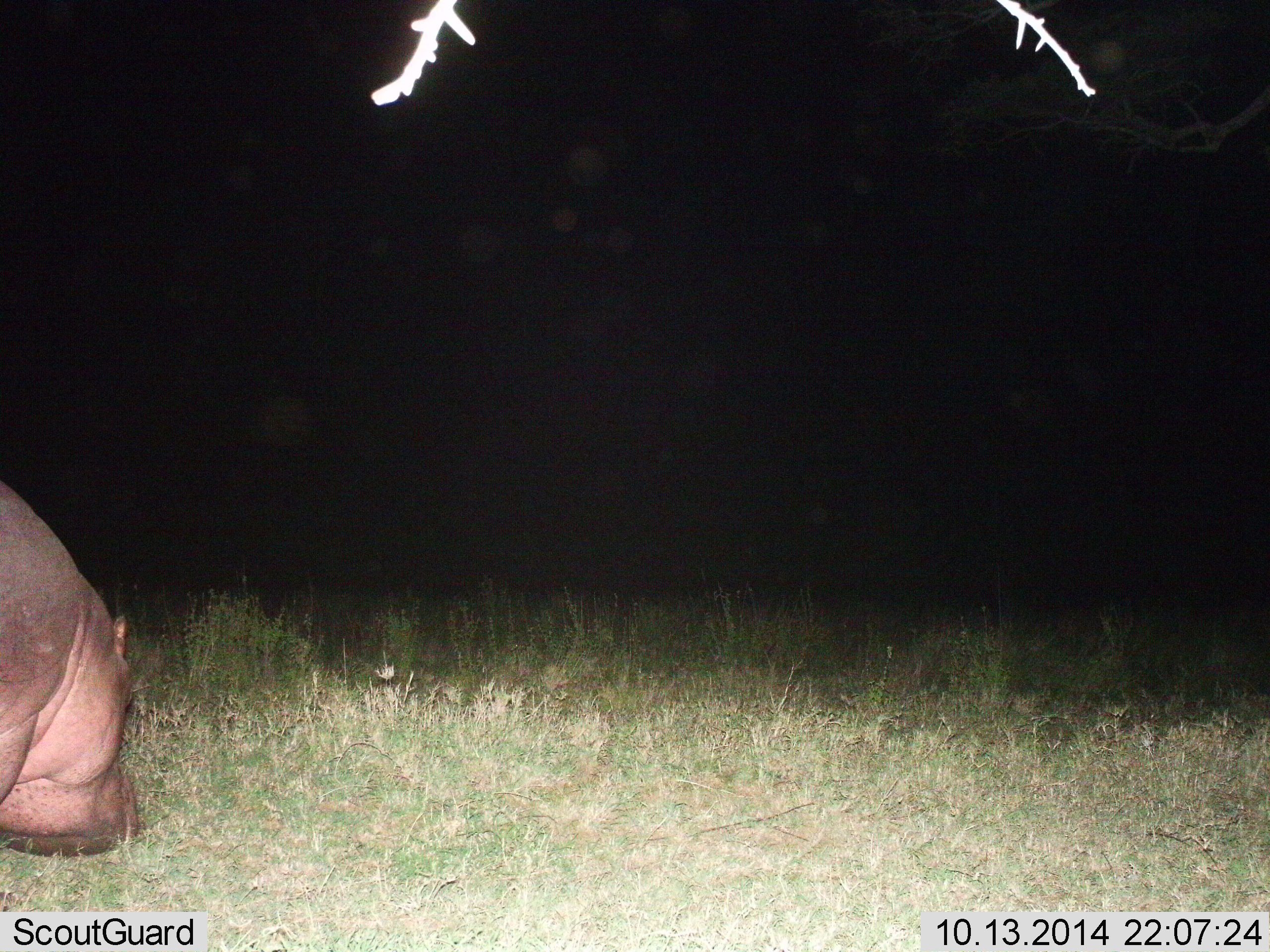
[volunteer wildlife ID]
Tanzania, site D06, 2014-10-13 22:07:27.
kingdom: Animalia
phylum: Chordata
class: Mammalia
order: Artiodactyla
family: Hippopotamidae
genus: Hippopotamus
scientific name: Hippopotamus amphibius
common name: hippopotamus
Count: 1.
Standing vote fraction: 30%.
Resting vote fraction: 0%.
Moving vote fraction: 0%.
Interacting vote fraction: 0%.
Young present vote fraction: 0%.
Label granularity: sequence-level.